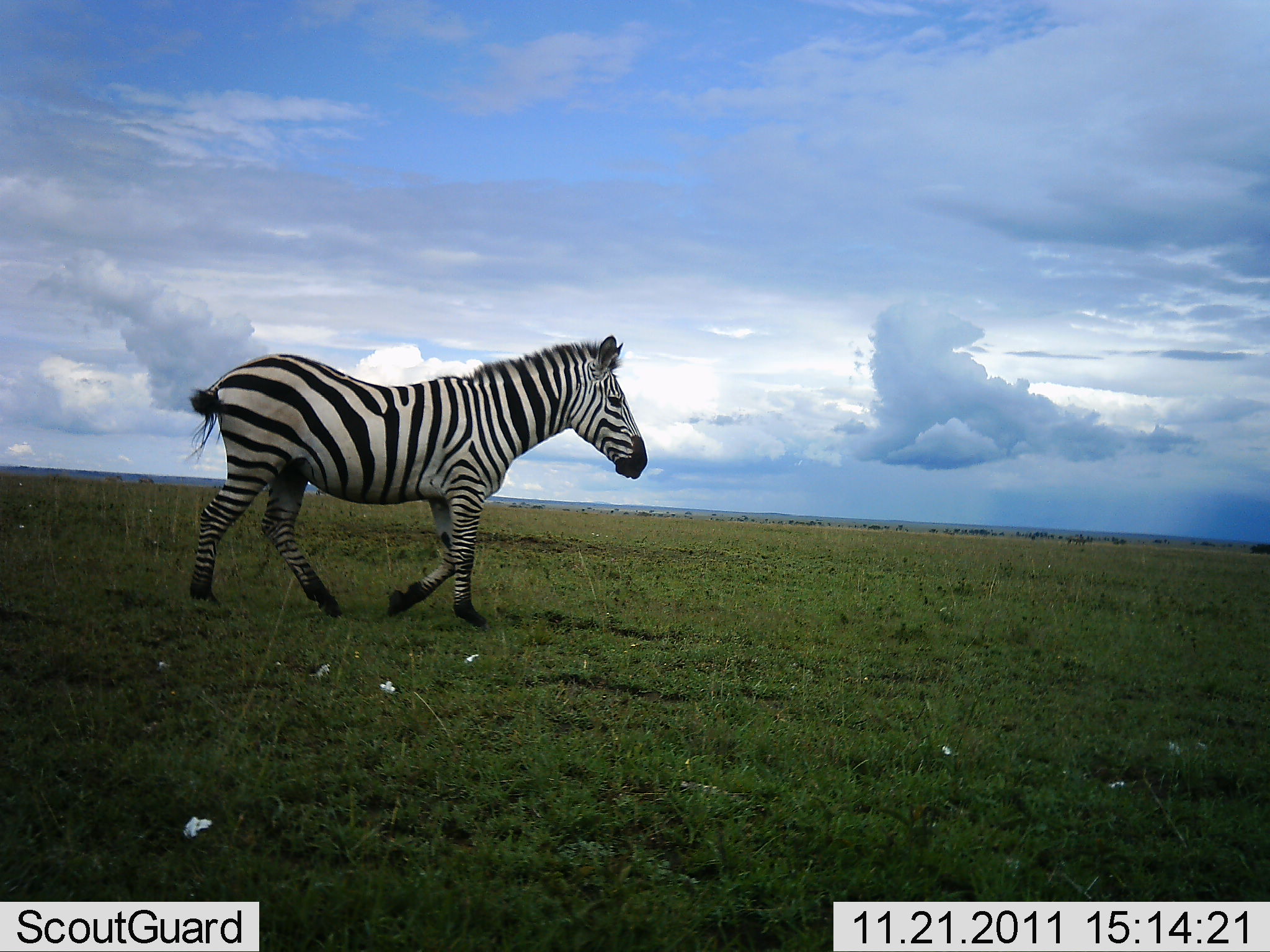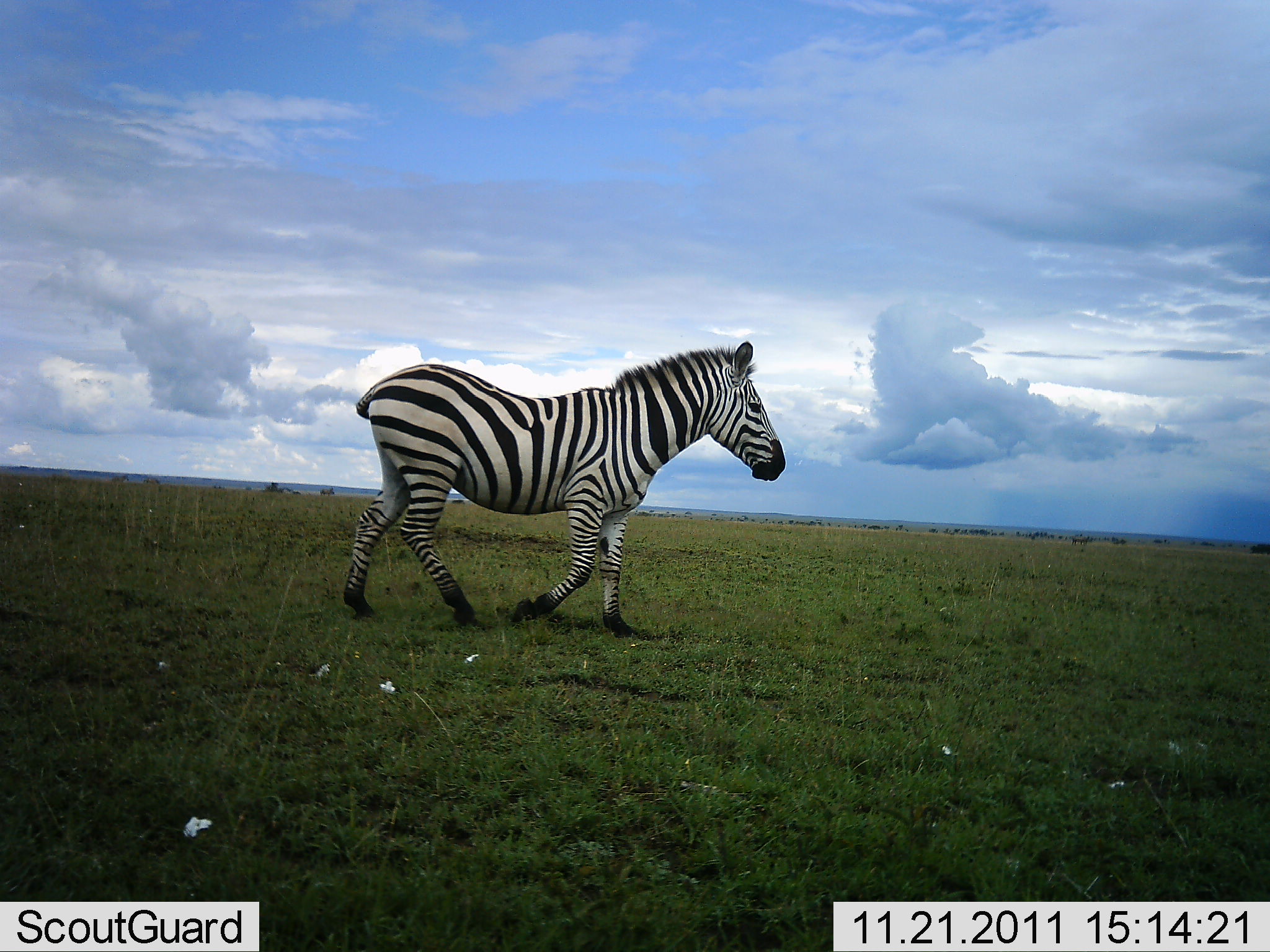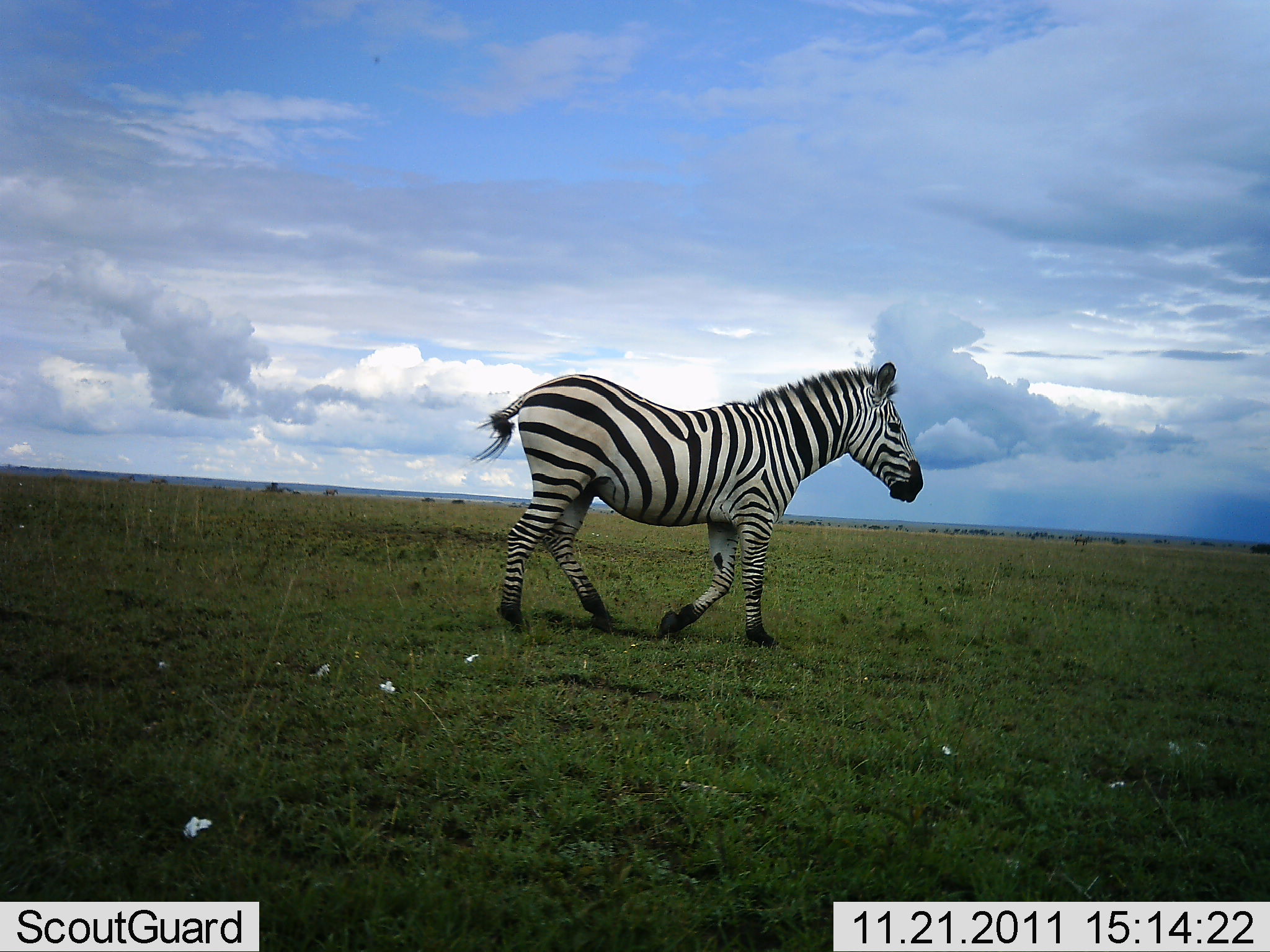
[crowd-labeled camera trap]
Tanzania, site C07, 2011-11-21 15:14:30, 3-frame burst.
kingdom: Animalia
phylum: Chordata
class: Mammalia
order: Perissodactyla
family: Equidae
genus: Equus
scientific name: Equus quagga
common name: plains zebra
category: zebra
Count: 1.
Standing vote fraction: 0%.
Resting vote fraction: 0%.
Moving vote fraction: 100%.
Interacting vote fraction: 0%.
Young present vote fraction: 8%.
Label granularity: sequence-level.